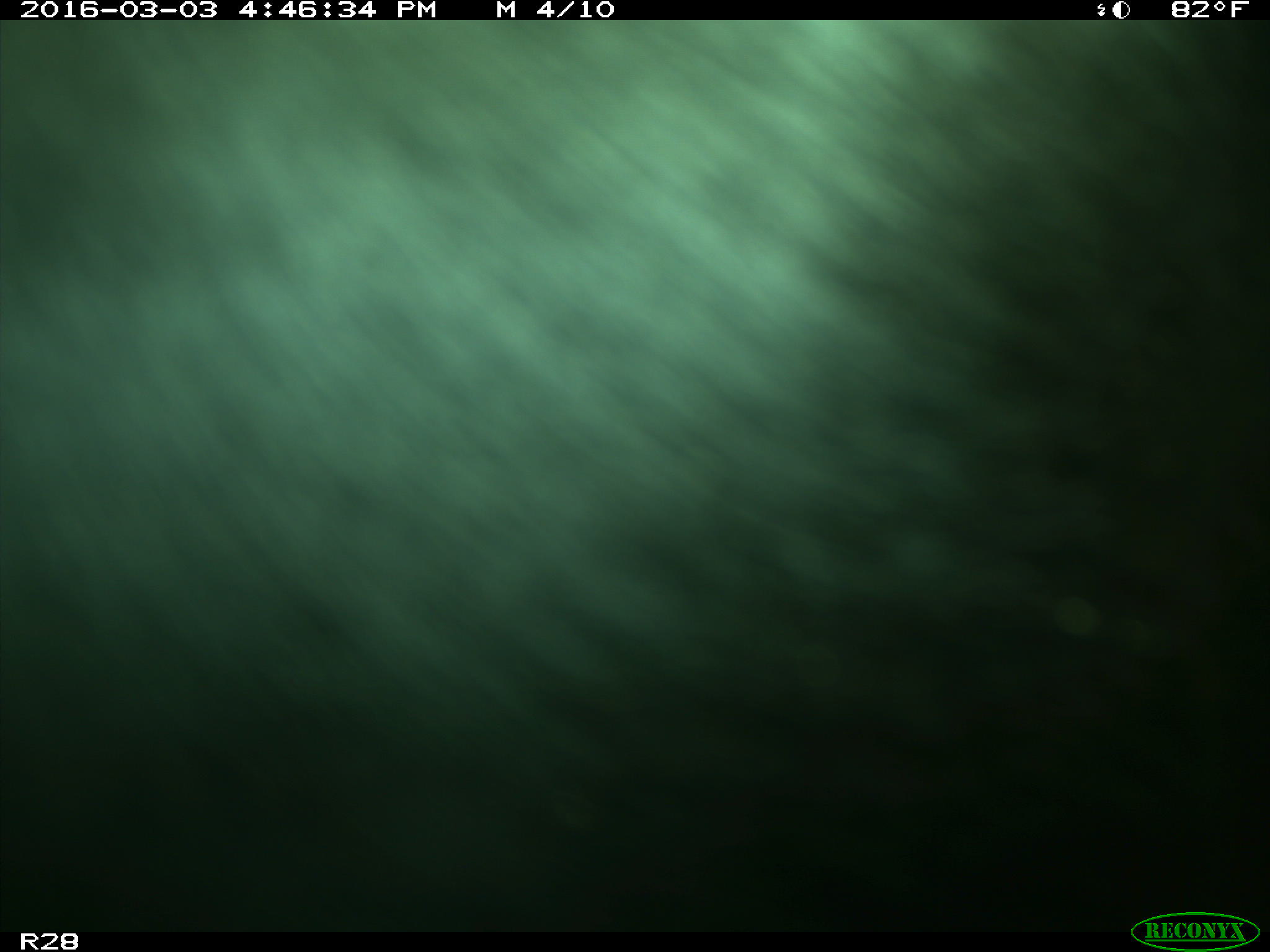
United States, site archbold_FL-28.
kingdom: Animalia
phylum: Chordata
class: Mammalia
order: Artiodactyla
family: Bovidae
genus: Bos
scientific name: Bos taurus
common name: domestic cow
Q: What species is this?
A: Bos taurus (domestic cow).